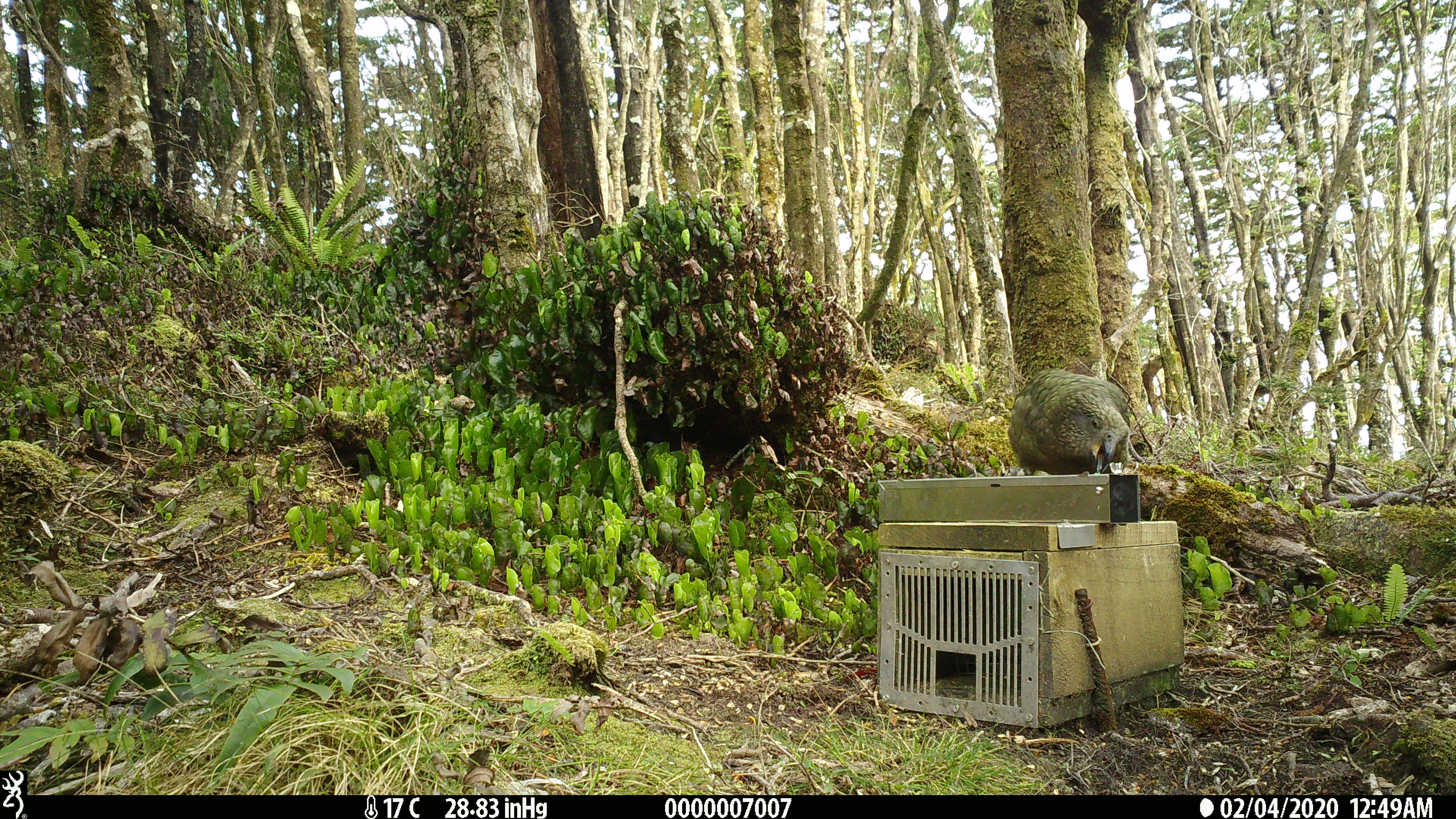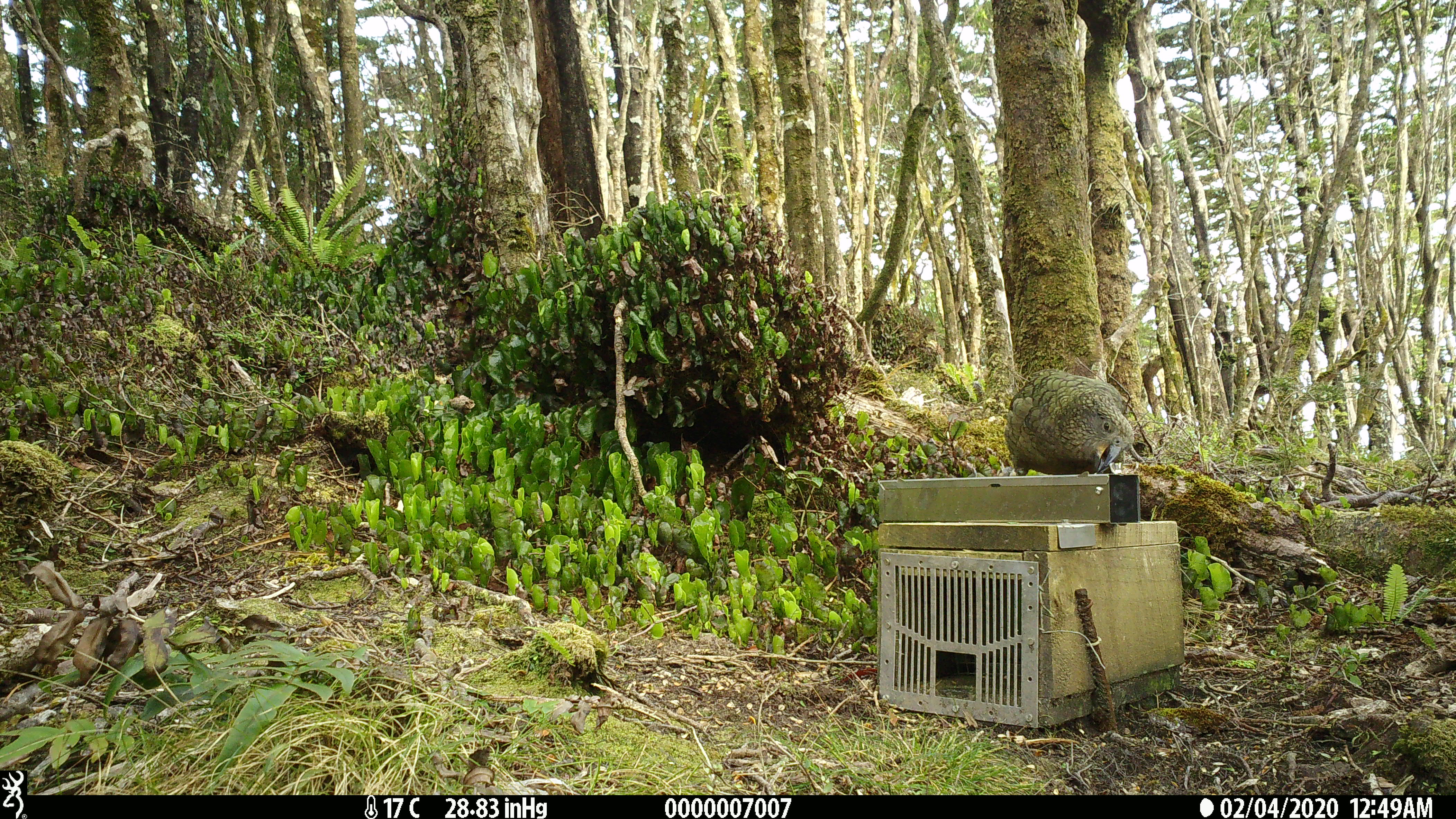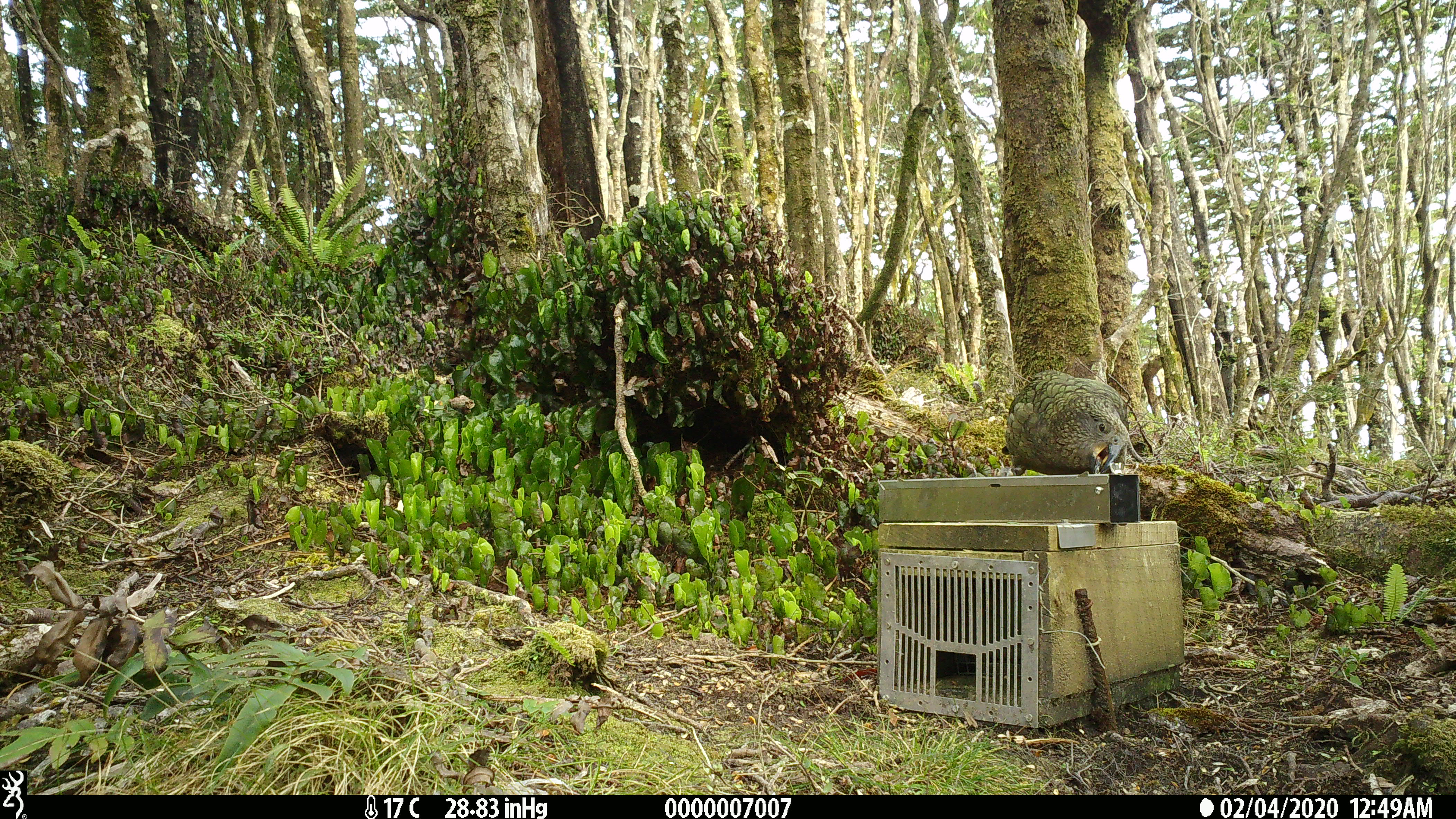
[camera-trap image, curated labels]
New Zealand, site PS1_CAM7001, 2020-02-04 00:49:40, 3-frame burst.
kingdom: Animalia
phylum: Chordata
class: Aves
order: Psittaciformes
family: Strigopidae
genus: Nestor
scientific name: Nestor notabilis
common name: kea